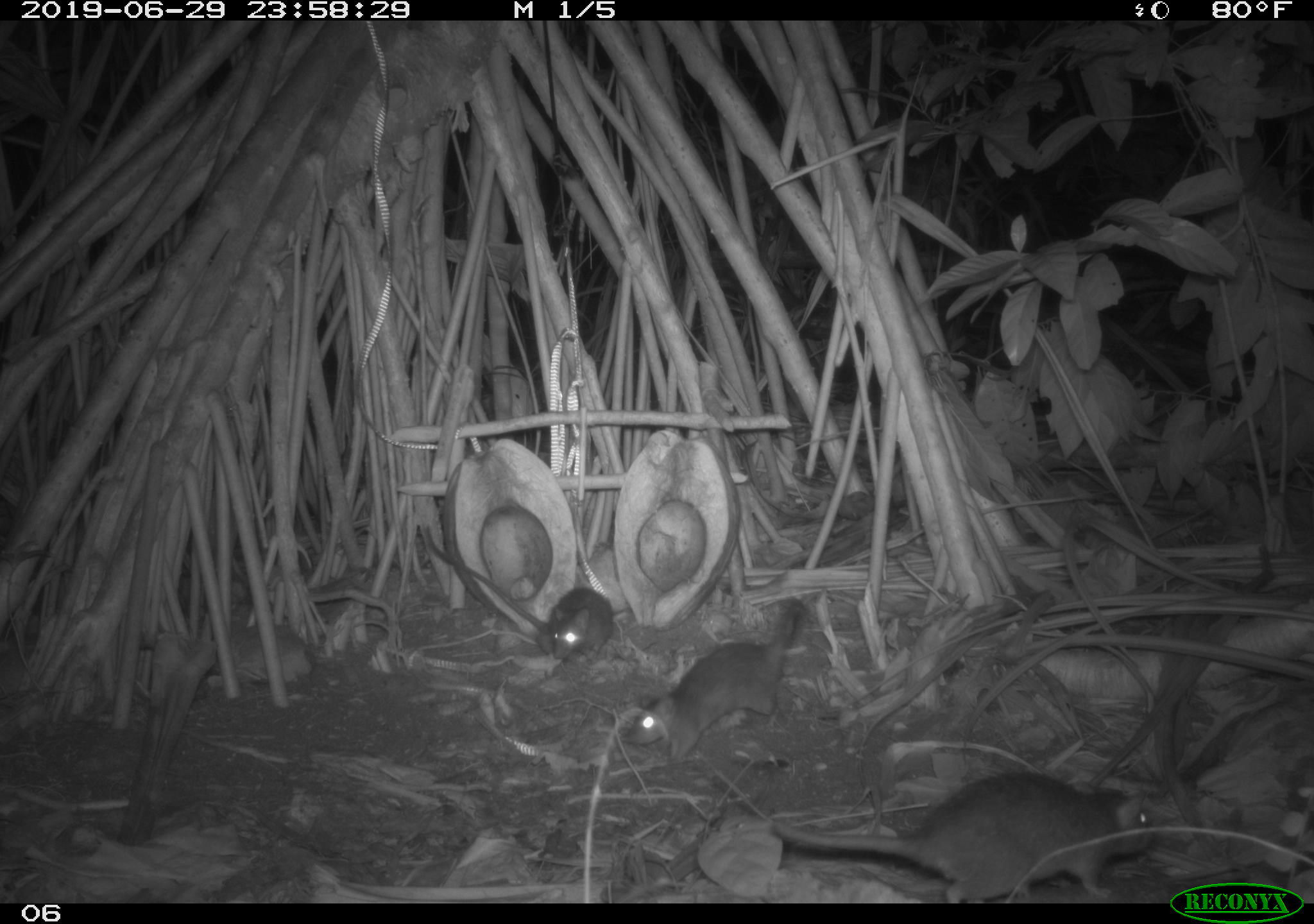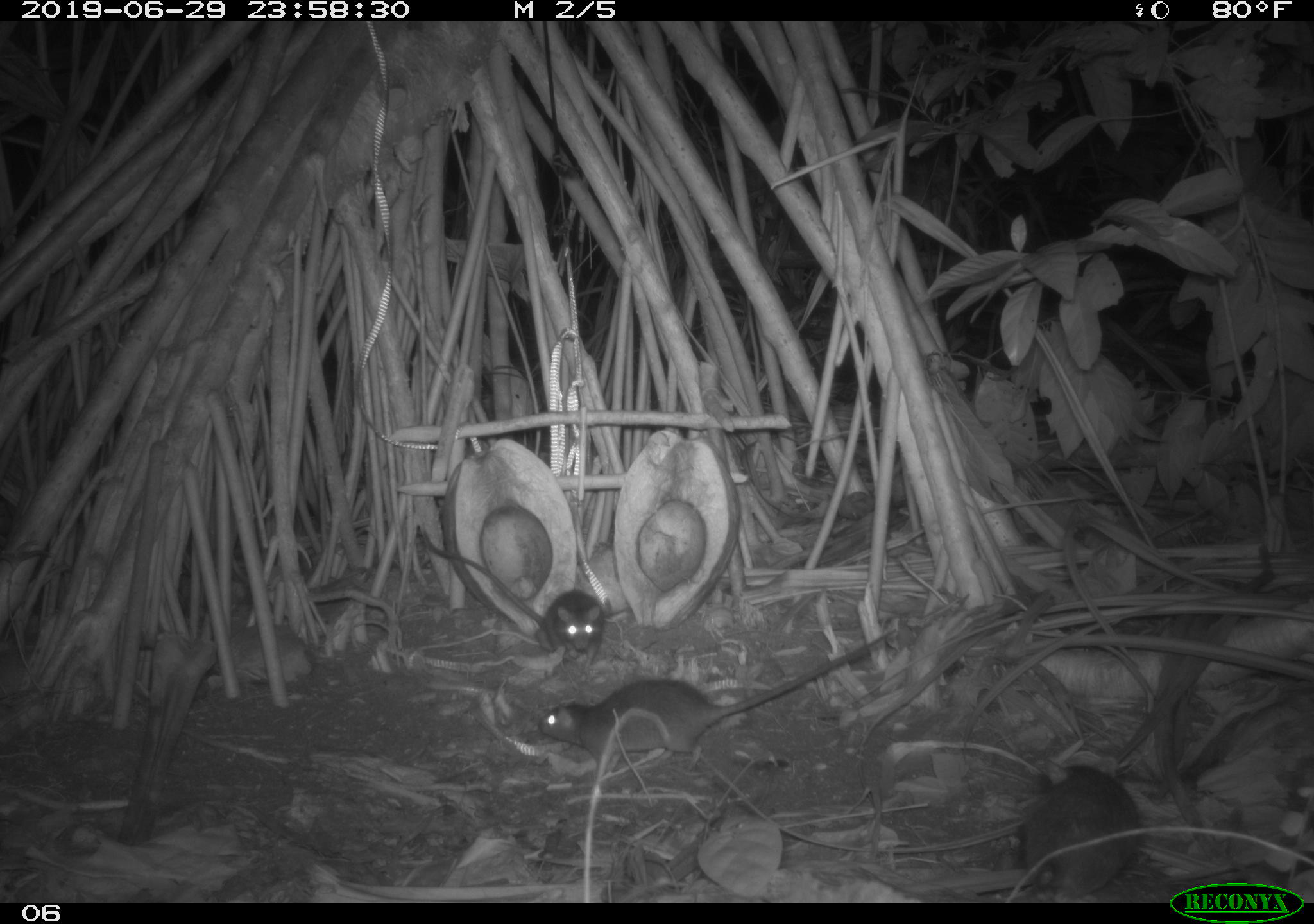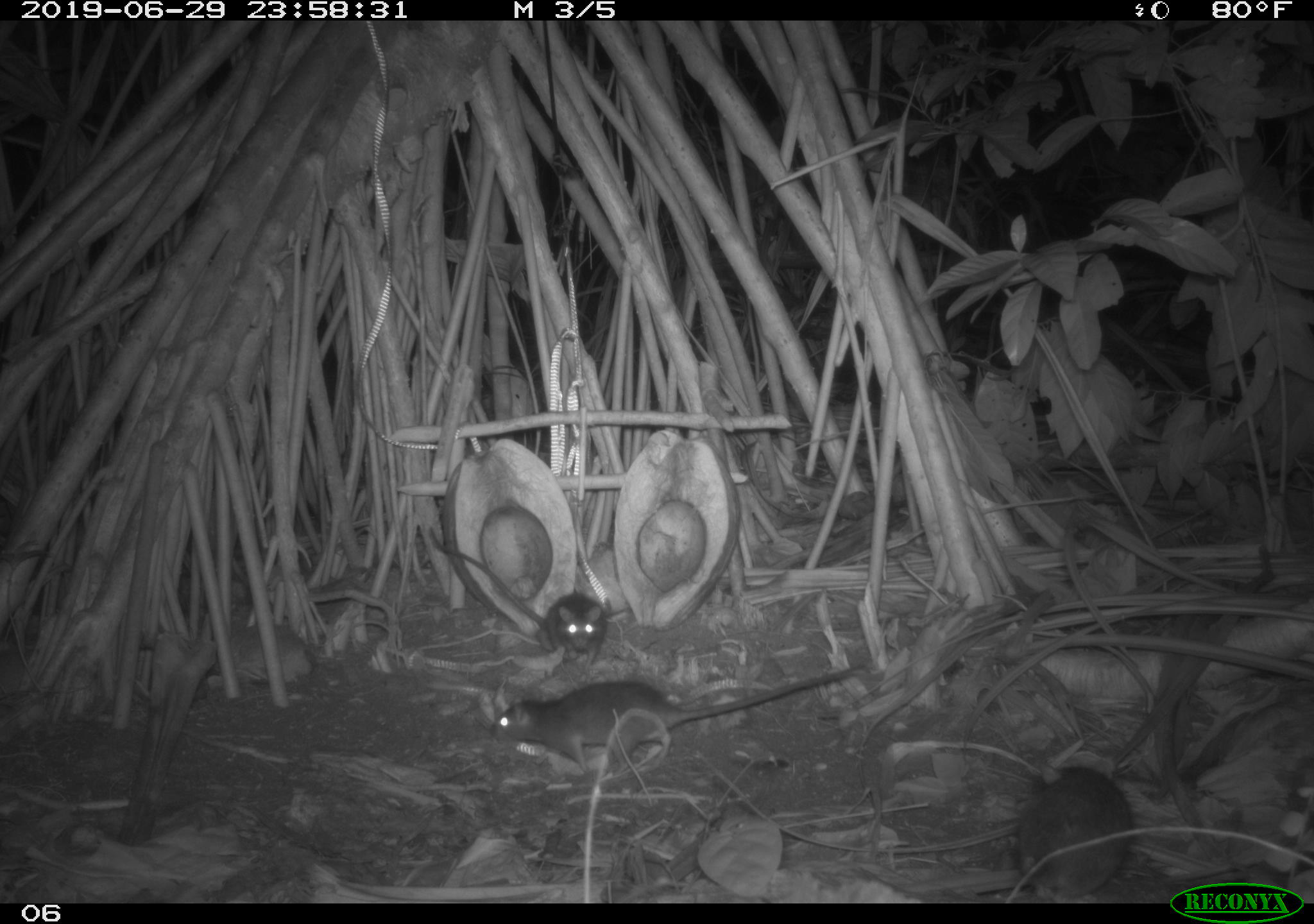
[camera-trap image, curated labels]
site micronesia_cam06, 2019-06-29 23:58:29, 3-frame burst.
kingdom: Animalia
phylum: Chordata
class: Mammalia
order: Rodentia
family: Muridae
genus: Rattus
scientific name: Rattus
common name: rat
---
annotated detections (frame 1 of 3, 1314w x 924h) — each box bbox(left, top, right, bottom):
rat: bbox(722, 772, 1159, 901); bbox(619, 597, 810, 767); bbox(424, 528, 616, 669)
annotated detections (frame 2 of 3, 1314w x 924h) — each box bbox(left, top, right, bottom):
rat: bbox(534, 620, 901, 778); bbox(416, 524, 610, 669); bbox(1011, 748, 1152, 903)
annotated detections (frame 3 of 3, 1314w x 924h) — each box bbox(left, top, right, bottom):
rat: bbox(482, 664, 870, 779); bbox(1011, 755, 1140, 899); bbox(542, 592, 610, 672)